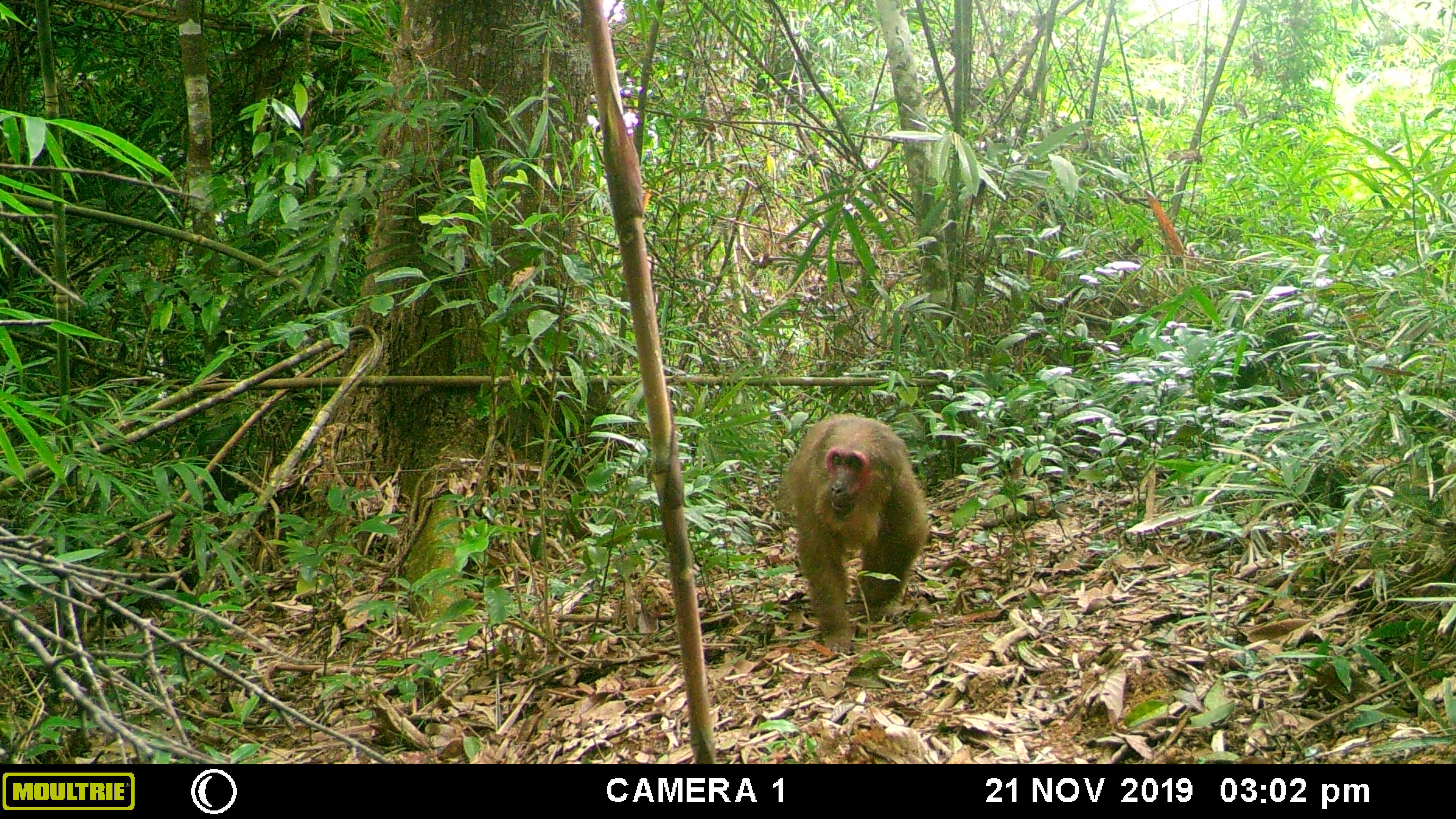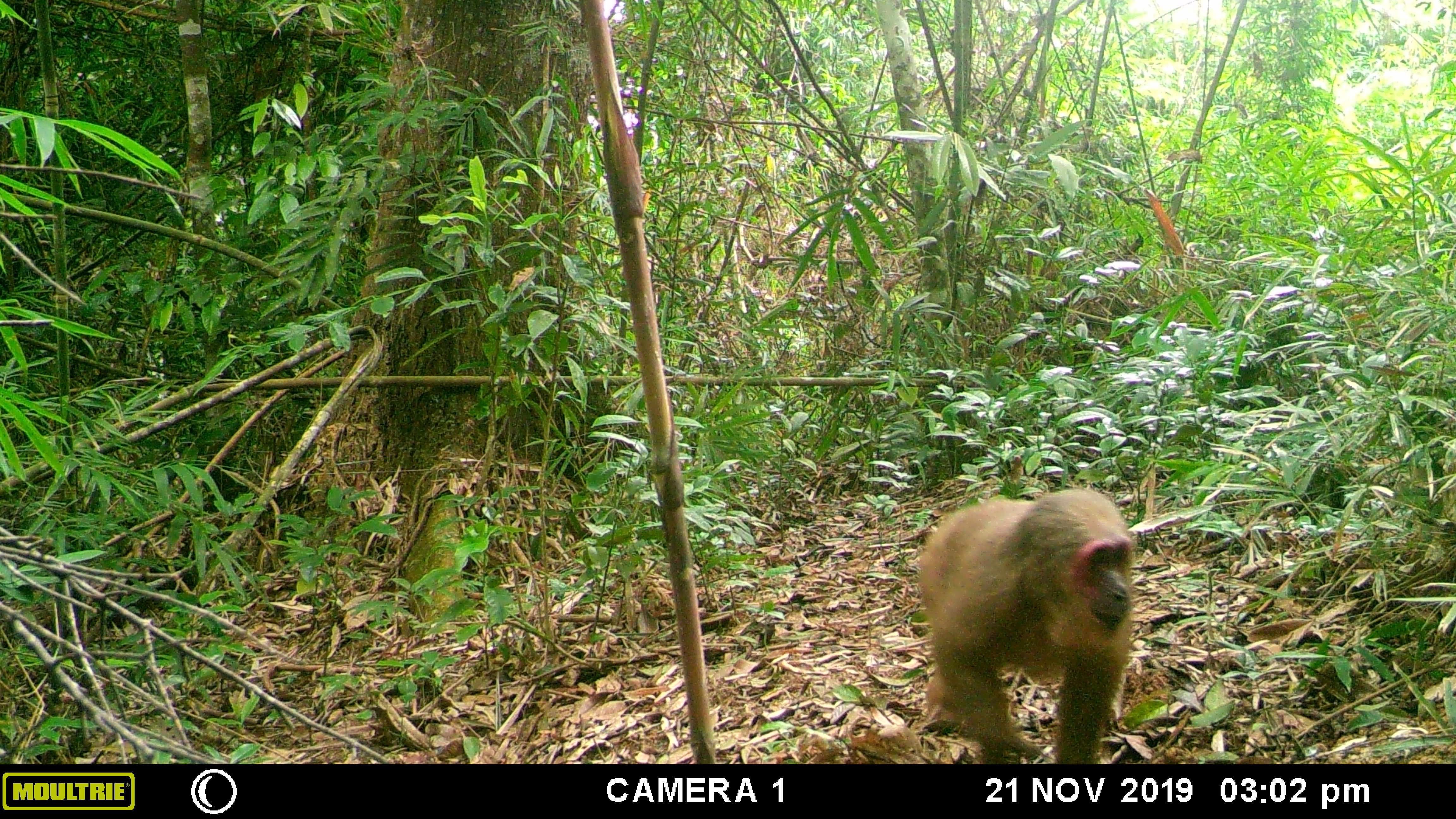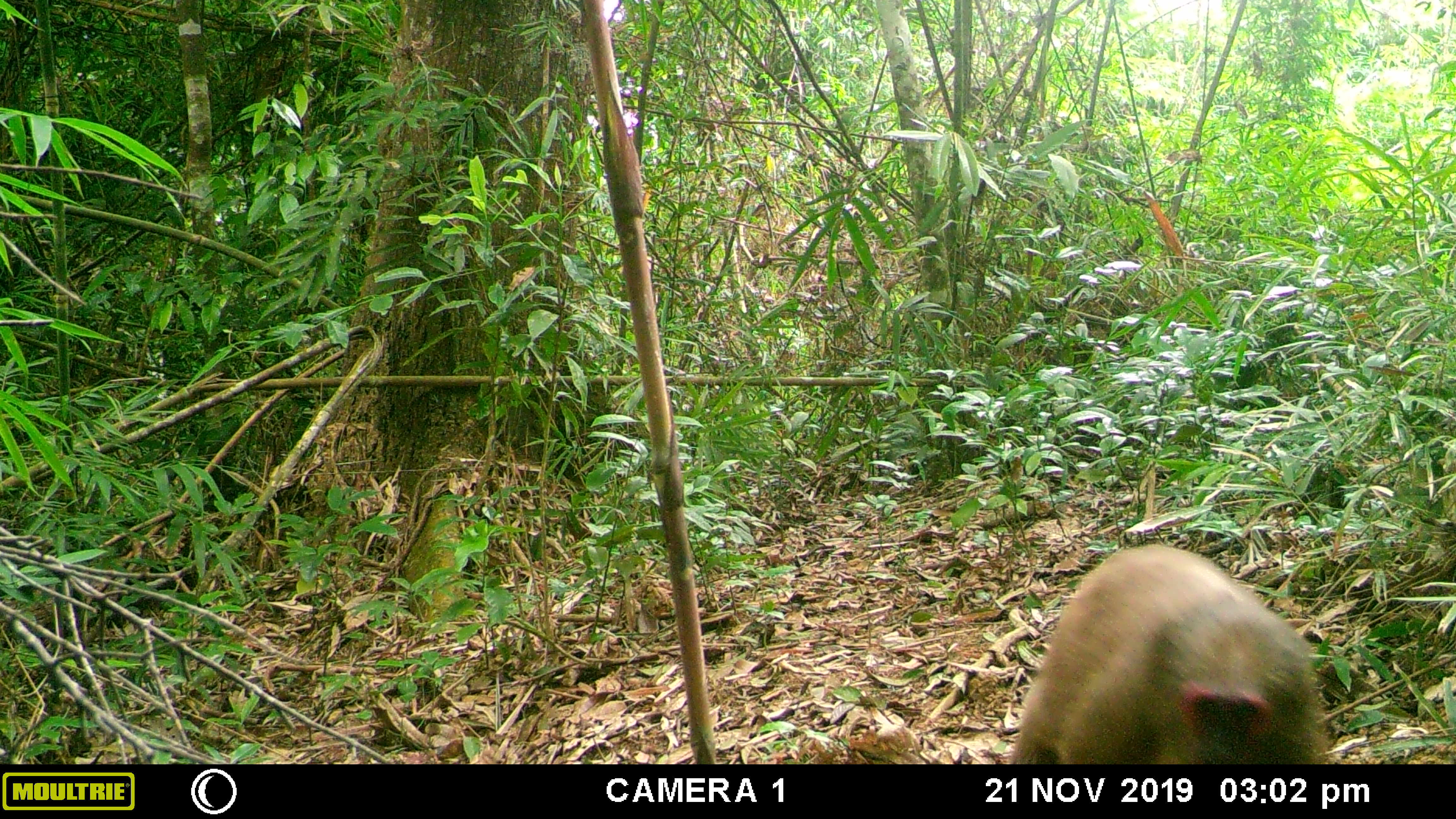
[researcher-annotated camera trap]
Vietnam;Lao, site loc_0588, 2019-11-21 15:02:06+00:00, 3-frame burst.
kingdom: Animalia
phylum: Chordata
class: Mammalia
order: Primates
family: Cercopithecidae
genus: Macaca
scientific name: Macaca arctoides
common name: stump-tailed macaque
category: stump tailed macaque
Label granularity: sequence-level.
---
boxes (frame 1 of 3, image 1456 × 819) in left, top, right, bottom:
stump tailed macaque: 776, 412, 930, 654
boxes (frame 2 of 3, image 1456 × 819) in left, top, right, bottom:
stump tailed macaque: 915, 488, 1138, 760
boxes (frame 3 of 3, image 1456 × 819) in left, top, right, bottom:
stump tailed macaque: 1004, 542, 1331, 762